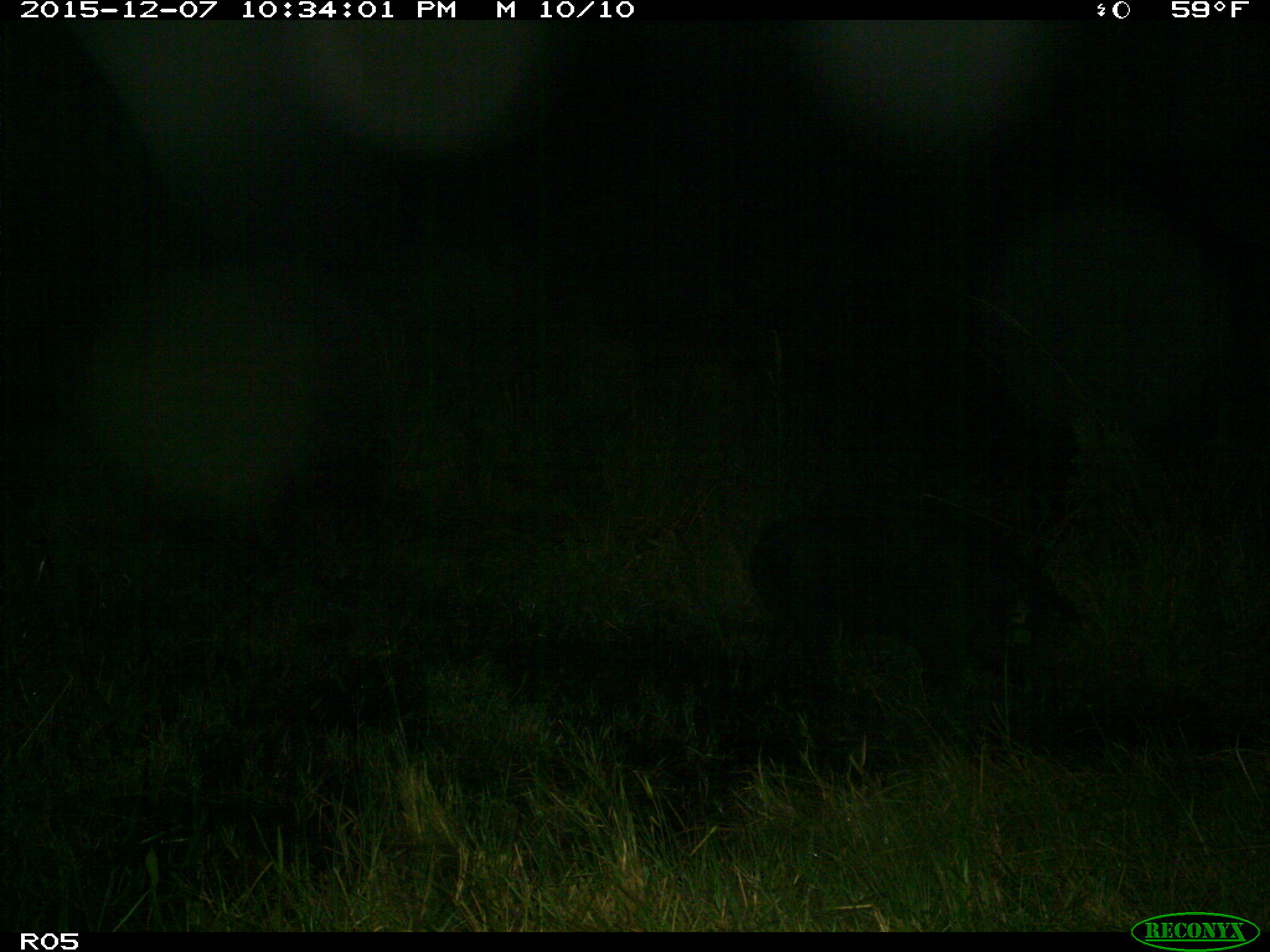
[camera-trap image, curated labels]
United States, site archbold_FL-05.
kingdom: Animalia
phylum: Chordata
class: Mammalia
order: Artiodactyla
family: Suidae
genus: Sus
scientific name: Sus scrofa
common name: wild boar